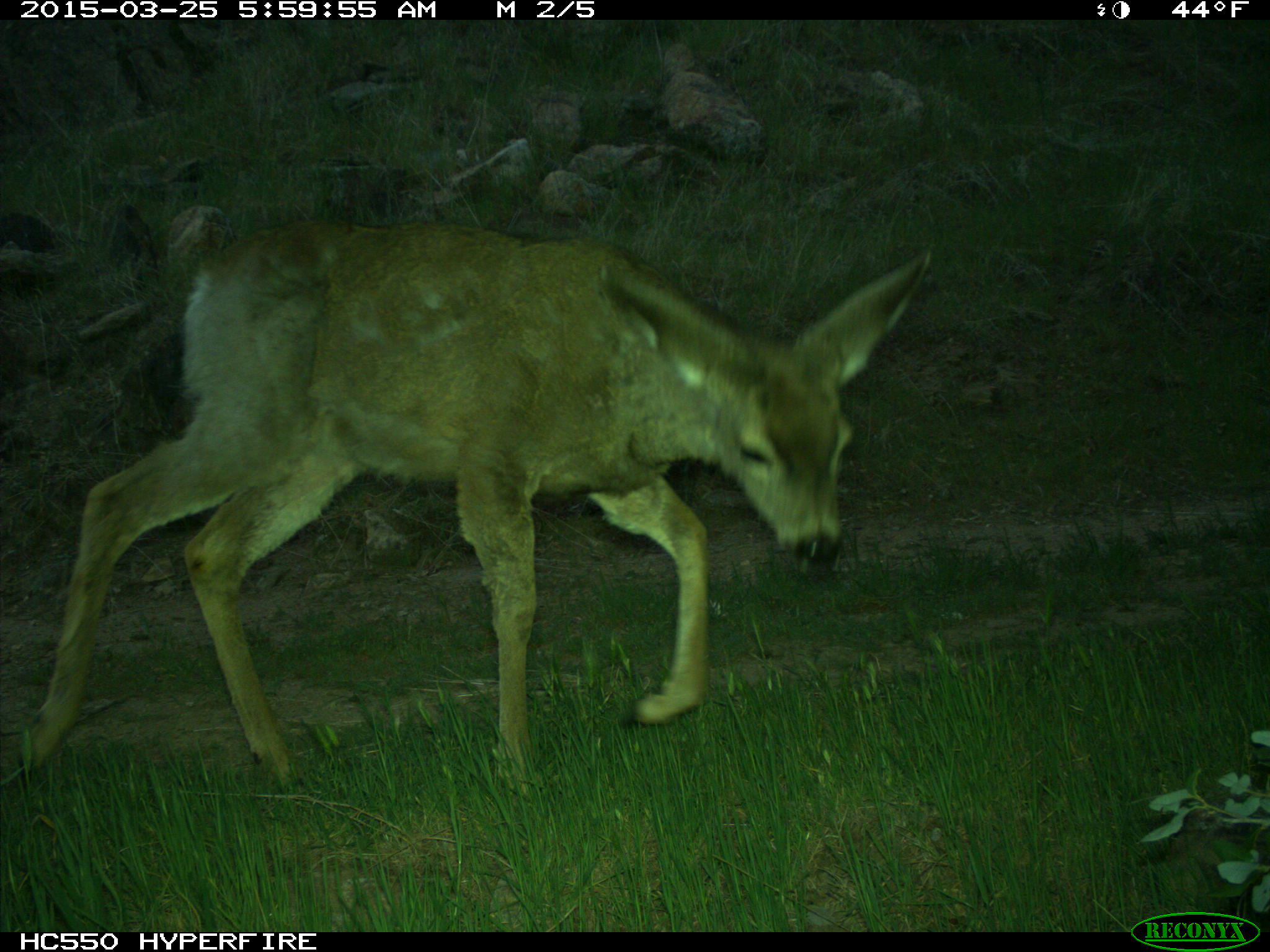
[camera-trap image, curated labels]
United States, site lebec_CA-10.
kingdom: Animalia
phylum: Chordata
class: Mammalia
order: Artiodactyla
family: Cervidae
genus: Odocoileus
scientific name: Odocoileus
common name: deer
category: unidentified deer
Unidentified deer (deer) (Odocoileus).